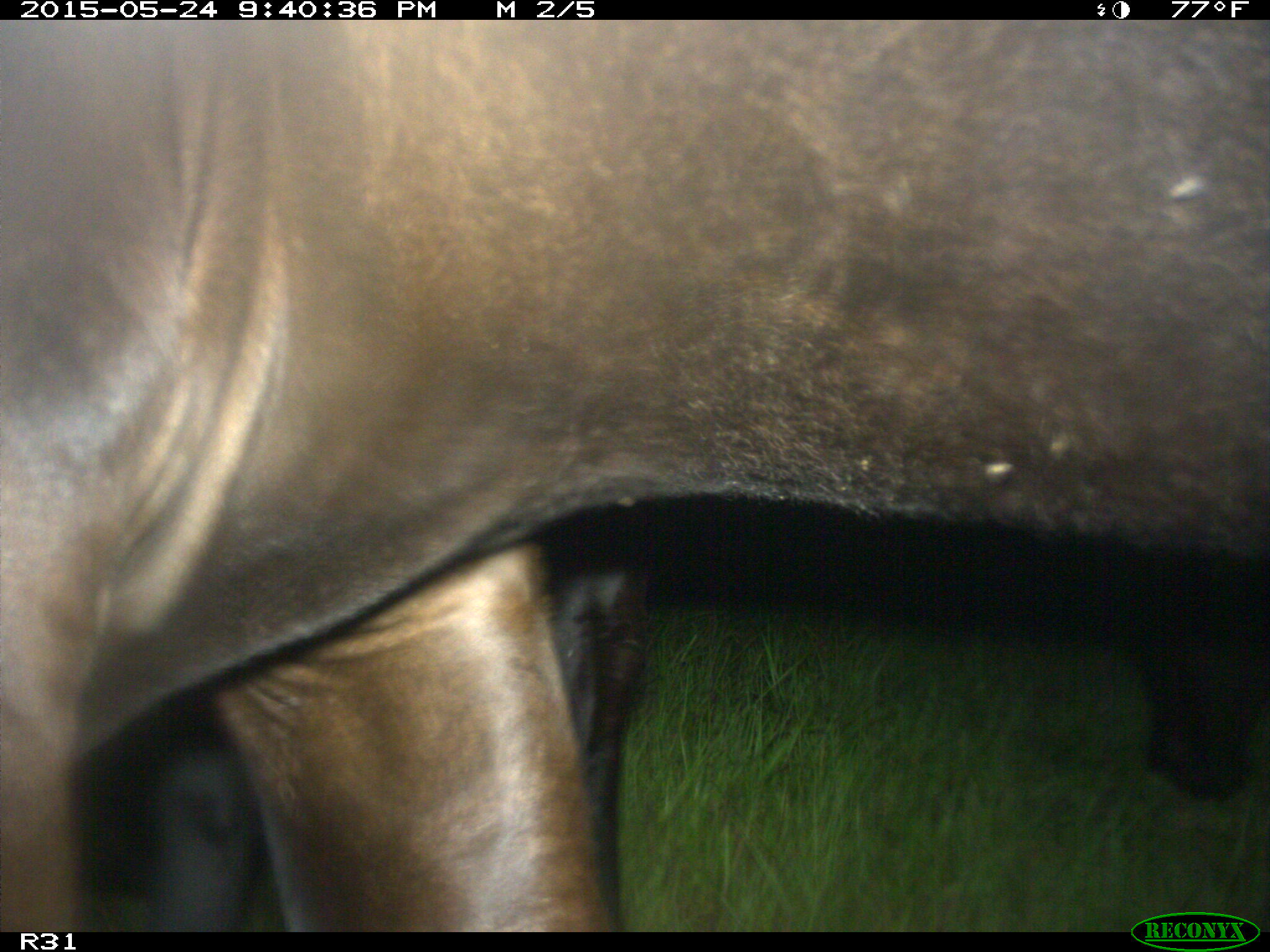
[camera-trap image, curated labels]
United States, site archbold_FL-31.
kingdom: Animalia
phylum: Chordata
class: Mammalia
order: Artiodactyla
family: Bovidae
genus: Bos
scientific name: Bos taurus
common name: domestic cow